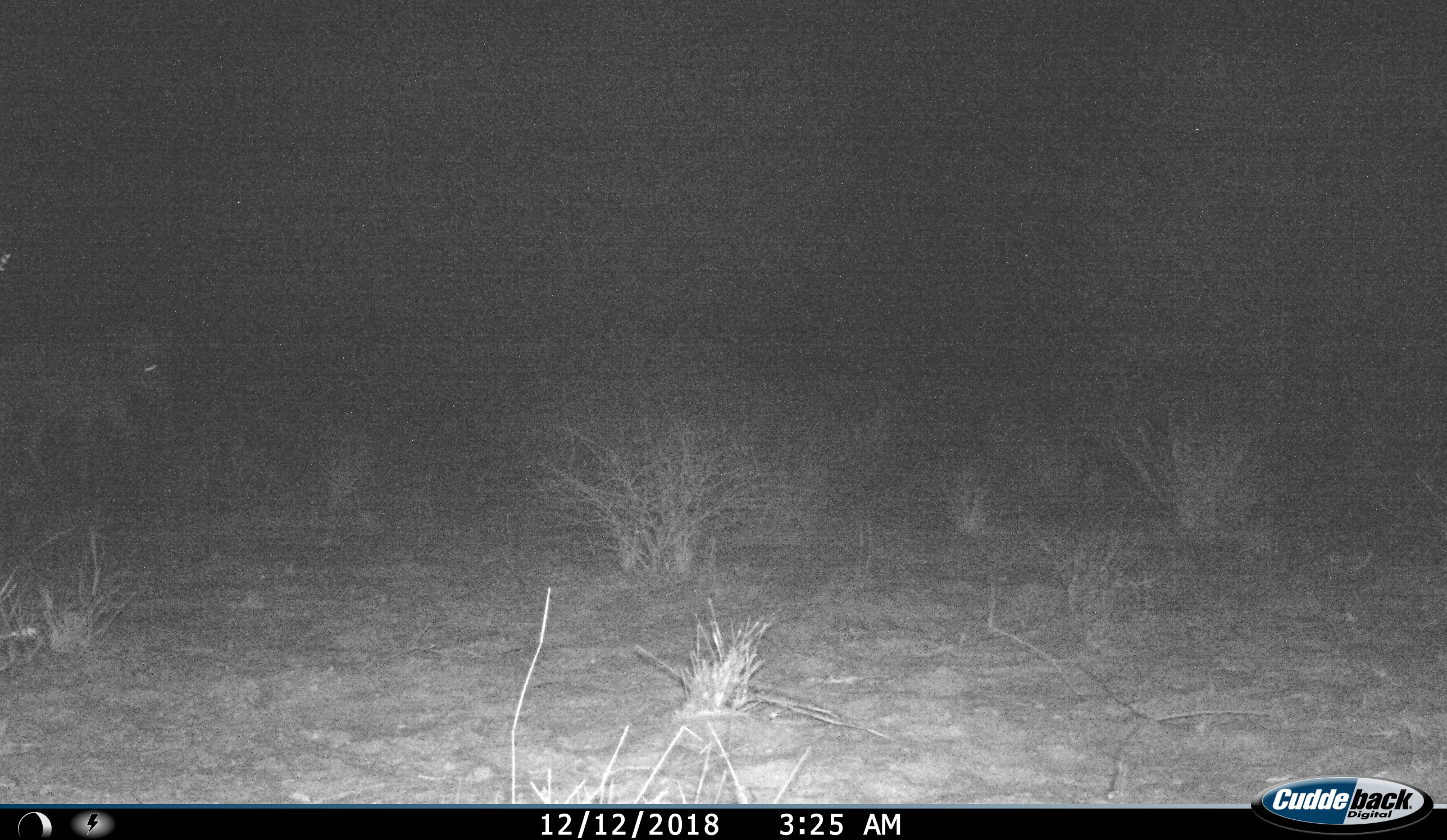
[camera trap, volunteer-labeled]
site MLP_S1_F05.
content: unidentified animal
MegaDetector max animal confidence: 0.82